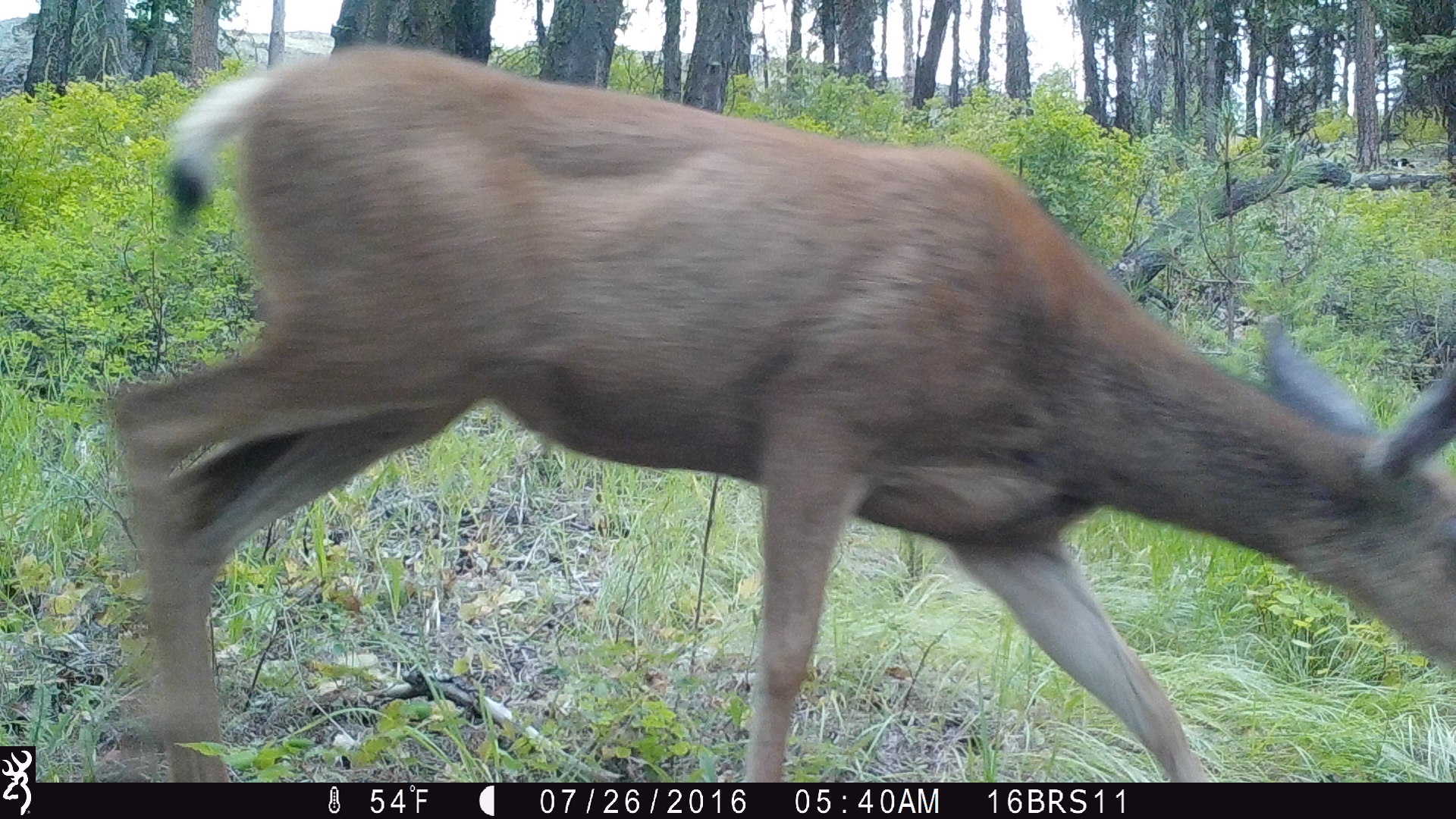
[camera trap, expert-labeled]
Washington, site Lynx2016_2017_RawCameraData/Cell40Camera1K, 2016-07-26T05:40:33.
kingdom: Animalia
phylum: Chordata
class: Mammalia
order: Artiodactyla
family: Cervidae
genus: Odocoileus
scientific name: Odocoileus hemionus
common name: mule deer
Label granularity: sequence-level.